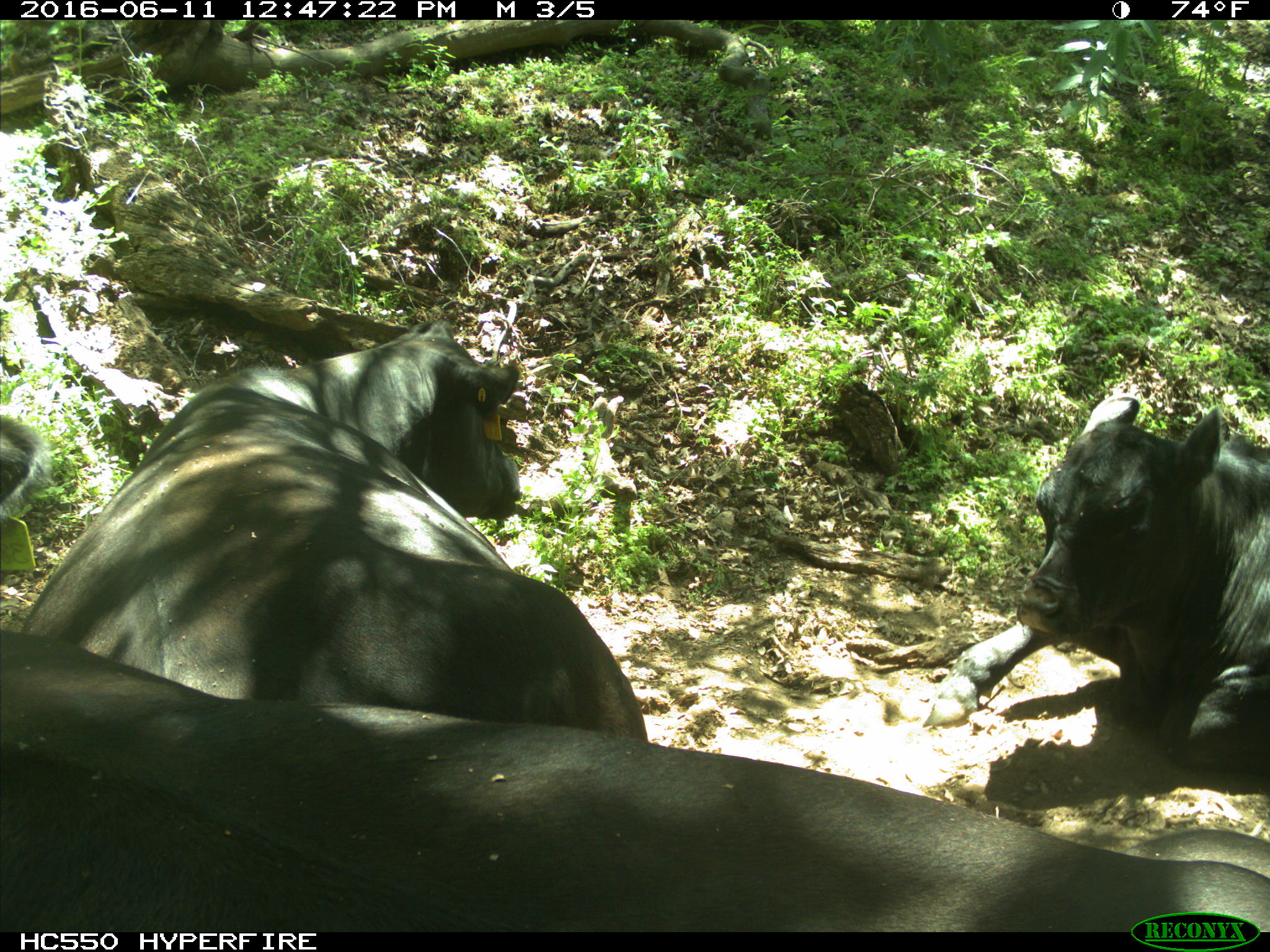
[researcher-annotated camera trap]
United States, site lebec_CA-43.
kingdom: Animalia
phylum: Chordata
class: Mammalia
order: Artiodactyla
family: Bovidae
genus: Bos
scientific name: Bos taurus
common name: domestic cow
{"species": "Bos taurus (domestic cow)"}